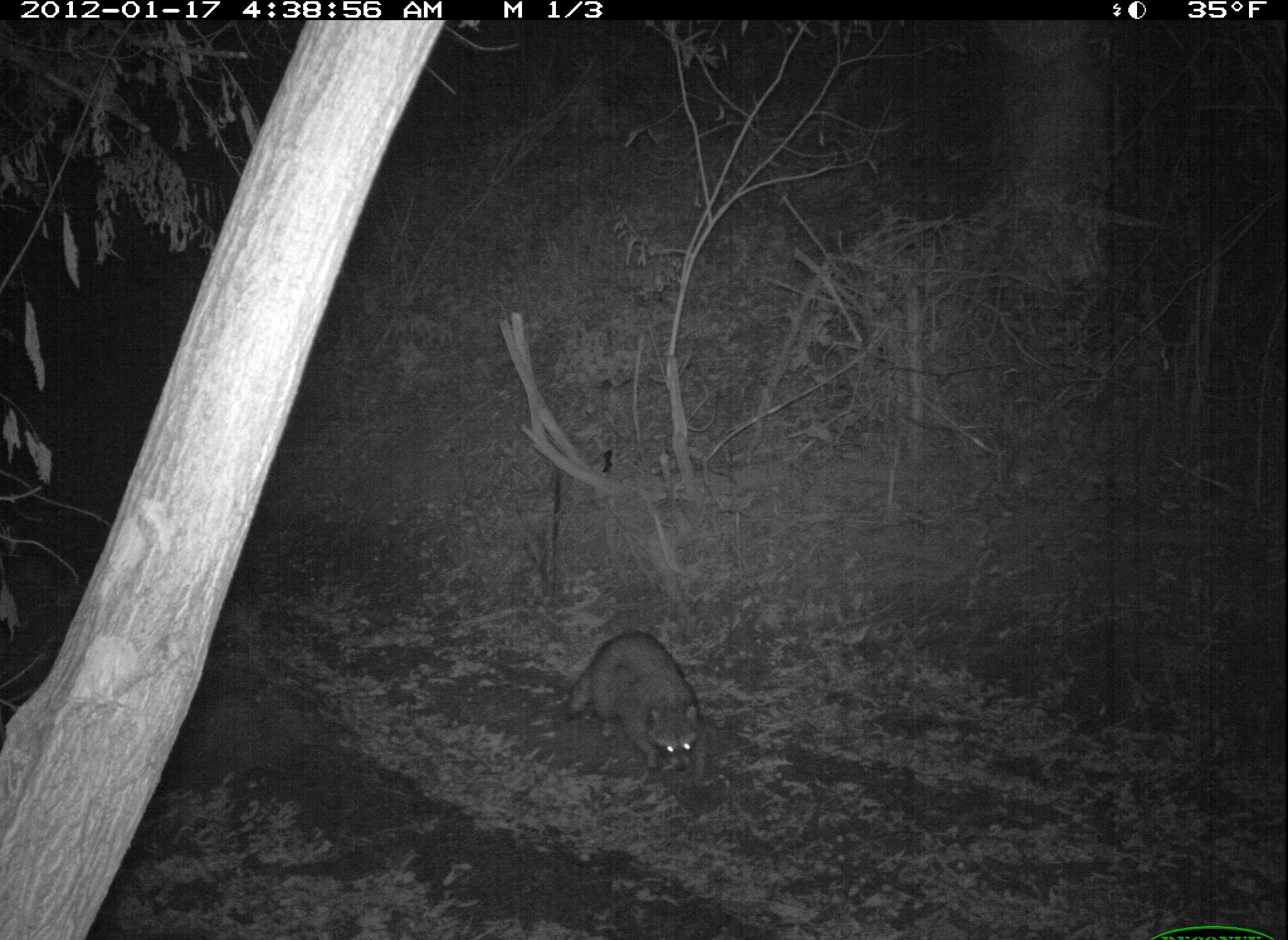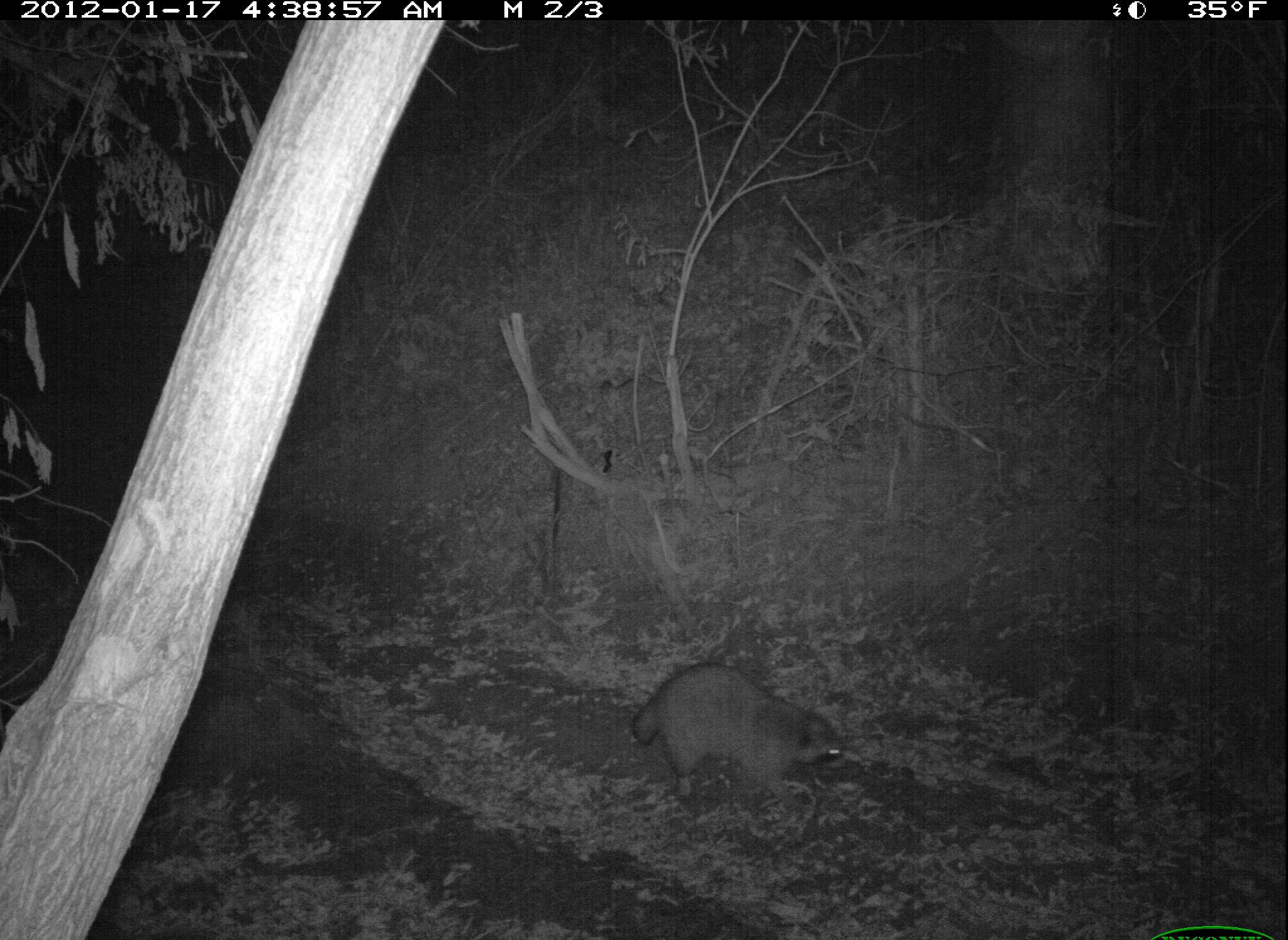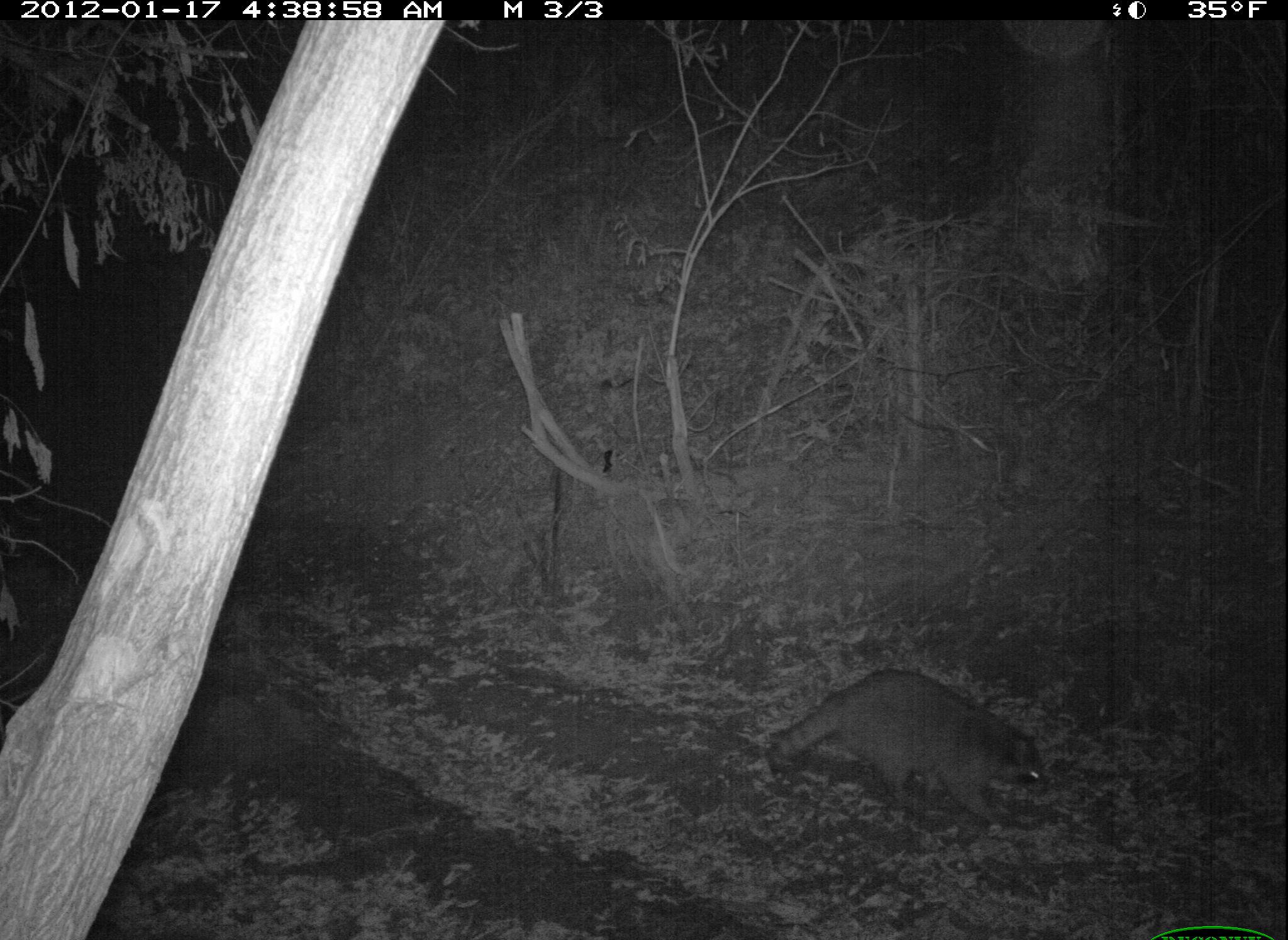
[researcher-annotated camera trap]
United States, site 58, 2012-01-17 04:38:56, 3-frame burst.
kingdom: Animalia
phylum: Chordata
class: Mammalia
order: Carnivora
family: Procyonidae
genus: Procyon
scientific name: Procyon lotor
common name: raccoon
Raccoon (Procyon lotor).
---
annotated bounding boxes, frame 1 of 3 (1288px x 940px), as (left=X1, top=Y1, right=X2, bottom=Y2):
raccoon: (left=566, top=630, right=707, bottom=774)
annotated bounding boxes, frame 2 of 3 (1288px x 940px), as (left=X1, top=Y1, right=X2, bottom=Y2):
raccoon: (left=629, top=662, right=849, bottom=815)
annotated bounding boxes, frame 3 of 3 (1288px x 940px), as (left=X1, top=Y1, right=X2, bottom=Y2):
raccoon: (left=764, top=667, right=1044, bottom=833)